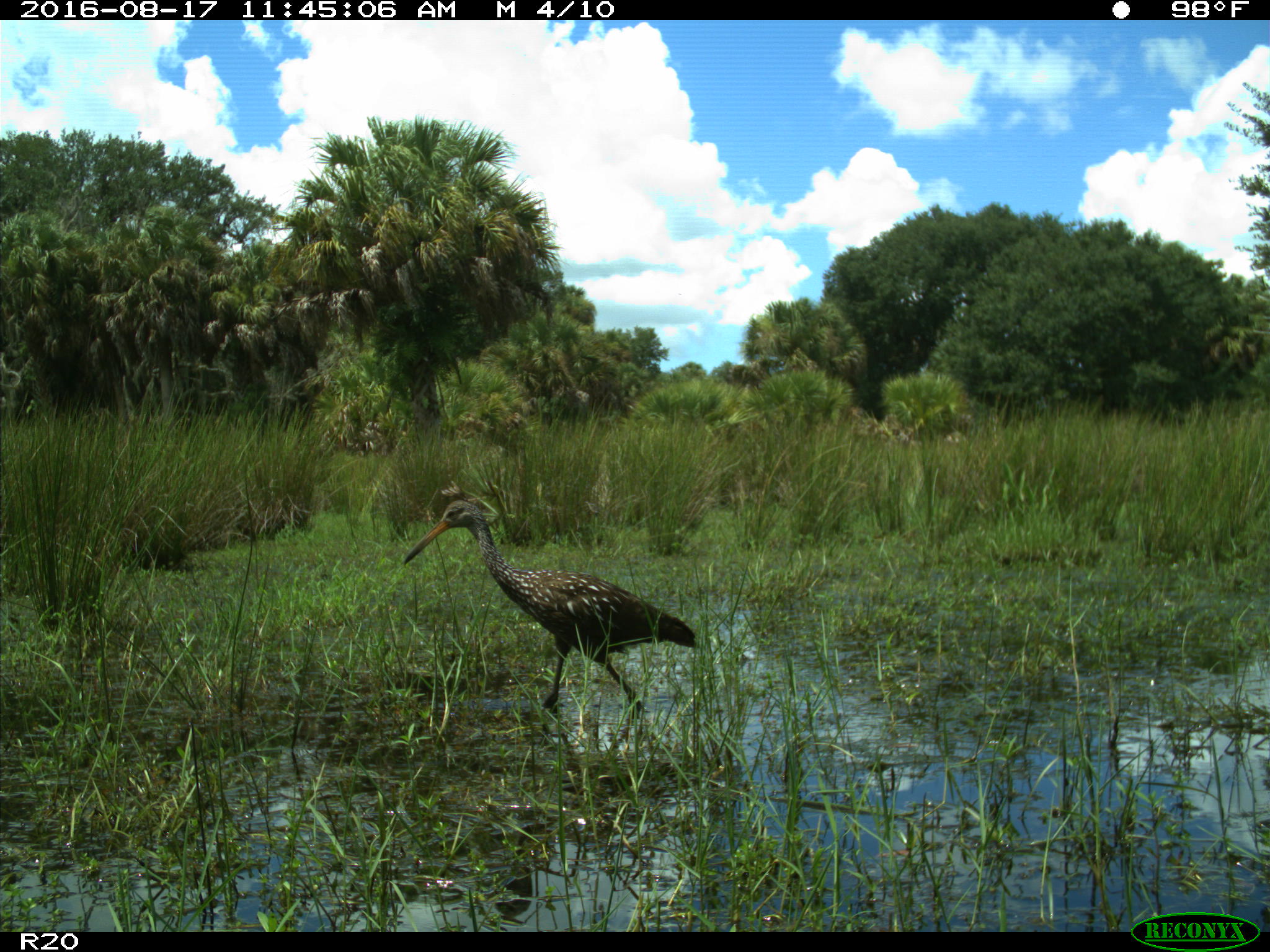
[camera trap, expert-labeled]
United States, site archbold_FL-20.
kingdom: Animalia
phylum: Chordata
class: Aves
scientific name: Aves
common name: birds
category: unidentified bird